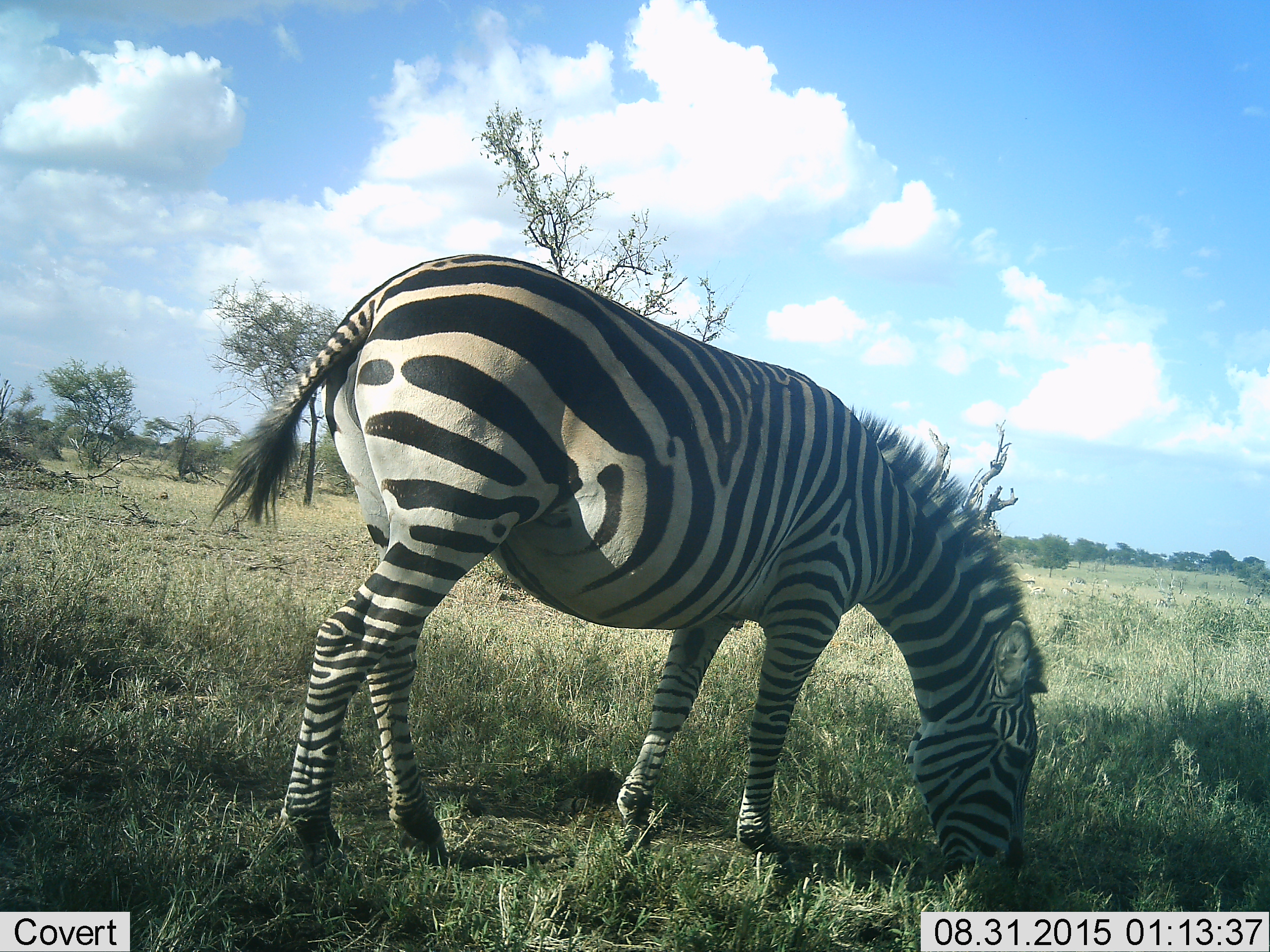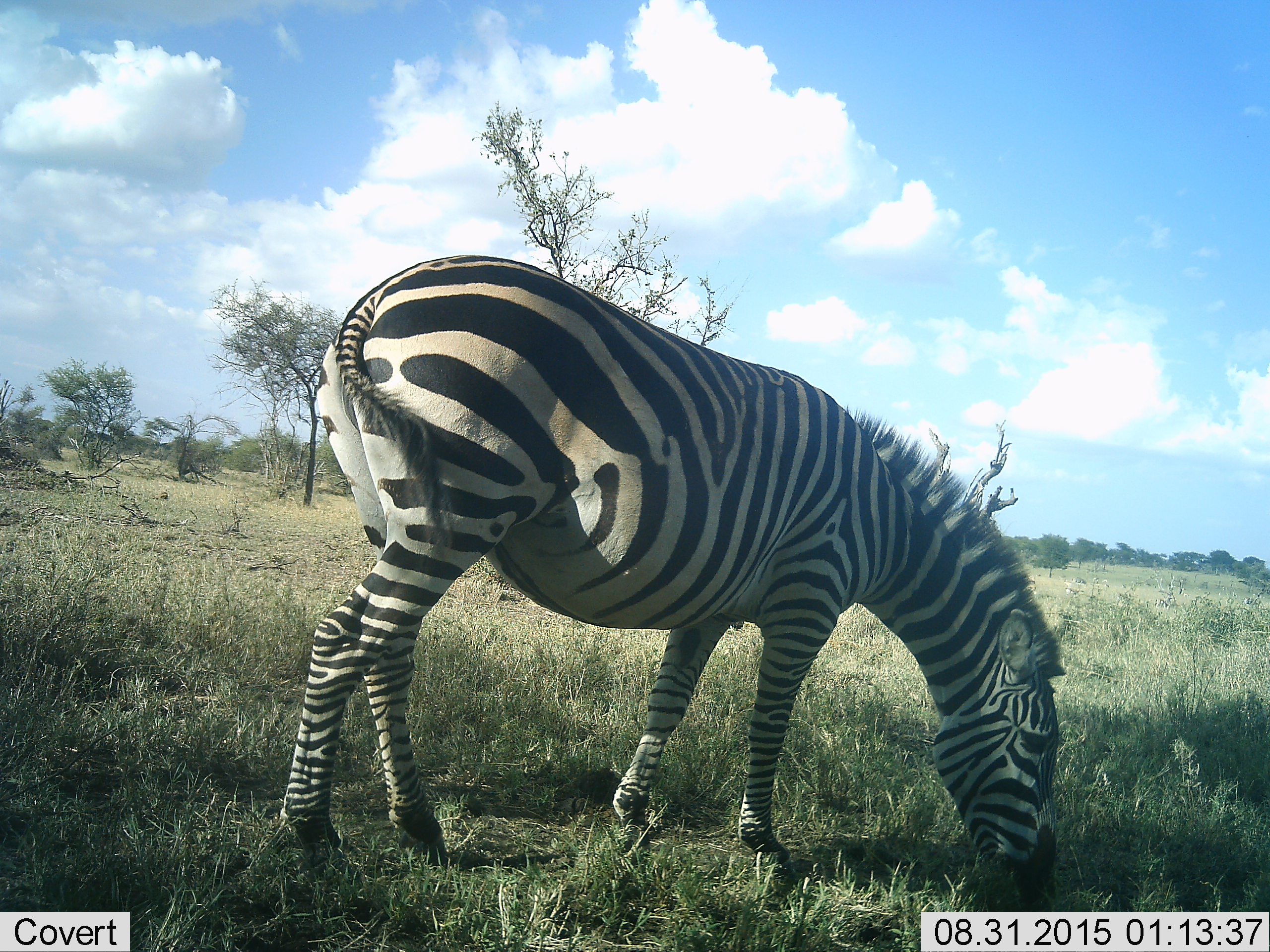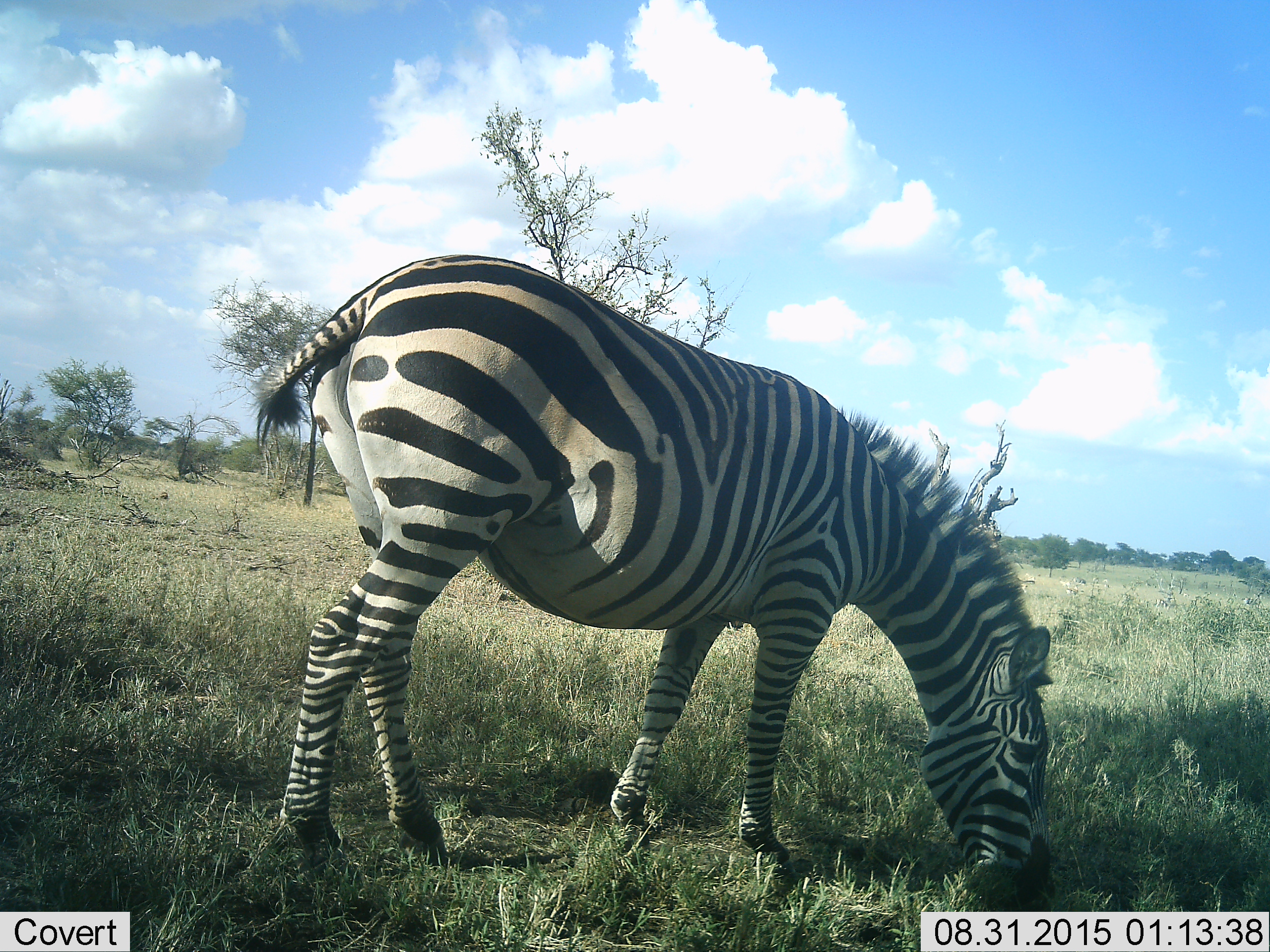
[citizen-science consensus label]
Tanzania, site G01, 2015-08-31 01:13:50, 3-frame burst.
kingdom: Animalia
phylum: Chordata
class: Mammalia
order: Perissodactyla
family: Equidae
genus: Equus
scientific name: Equus quagga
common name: plains zebra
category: zebra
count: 1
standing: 20%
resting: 0%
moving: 0%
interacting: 0%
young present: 0%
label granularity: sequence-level